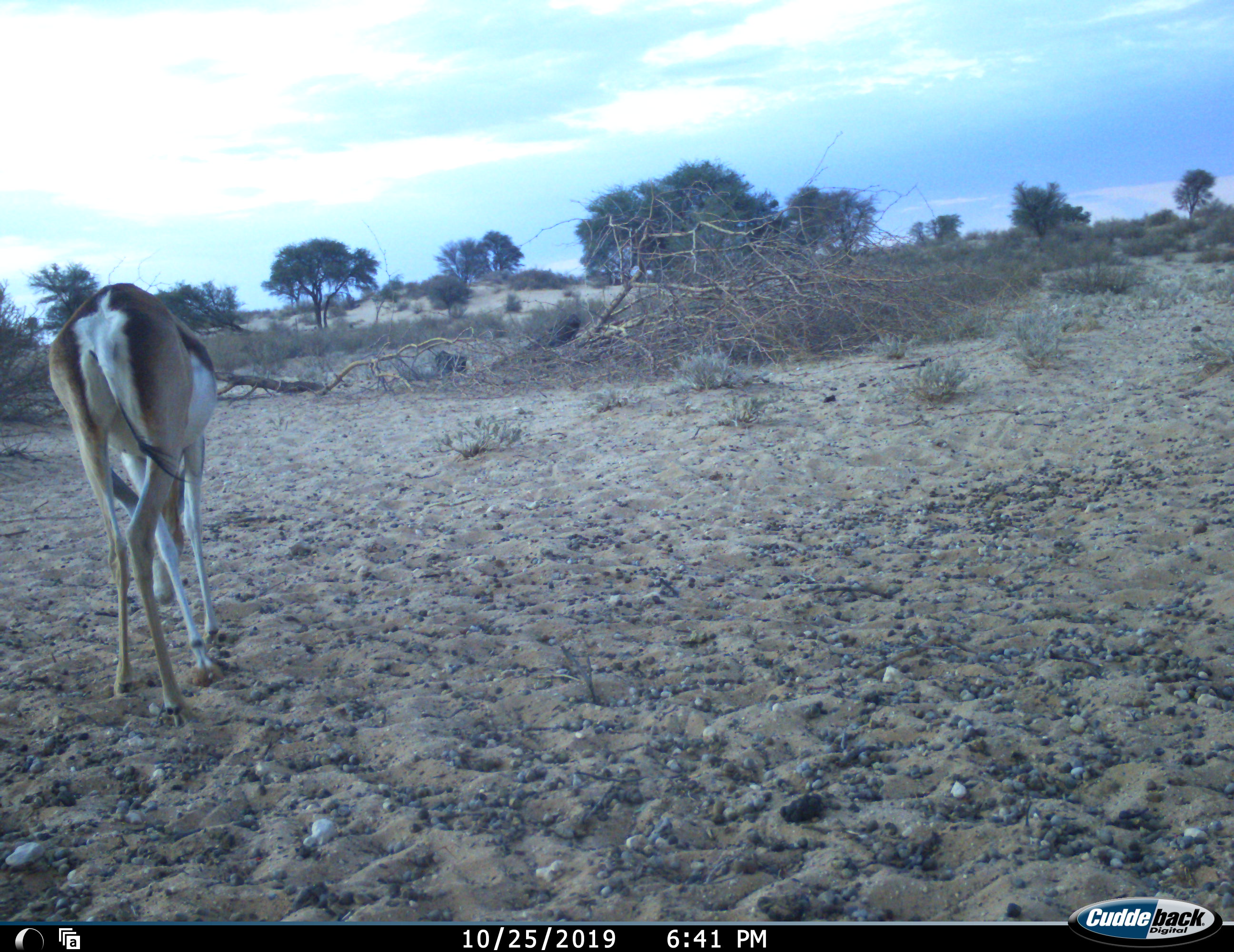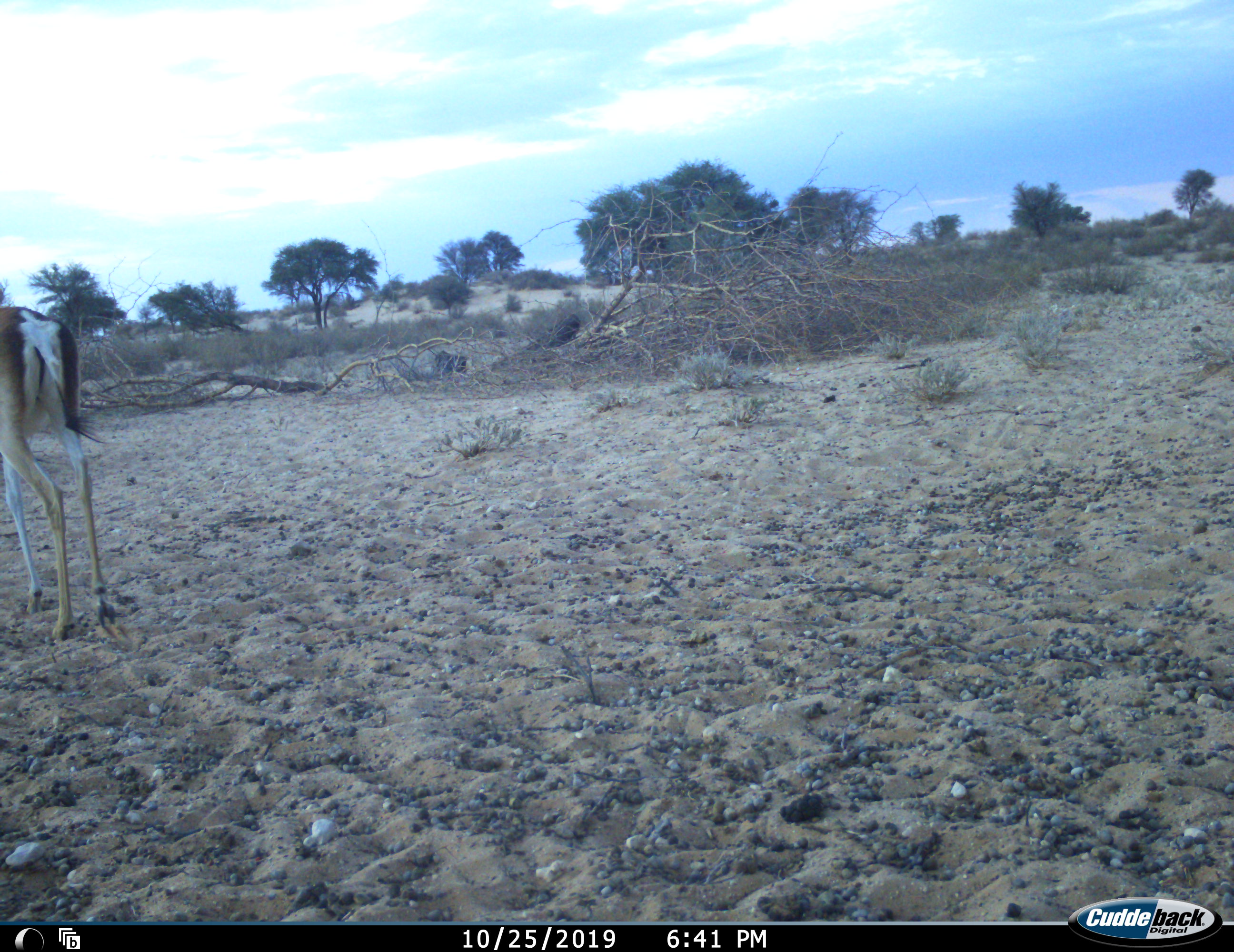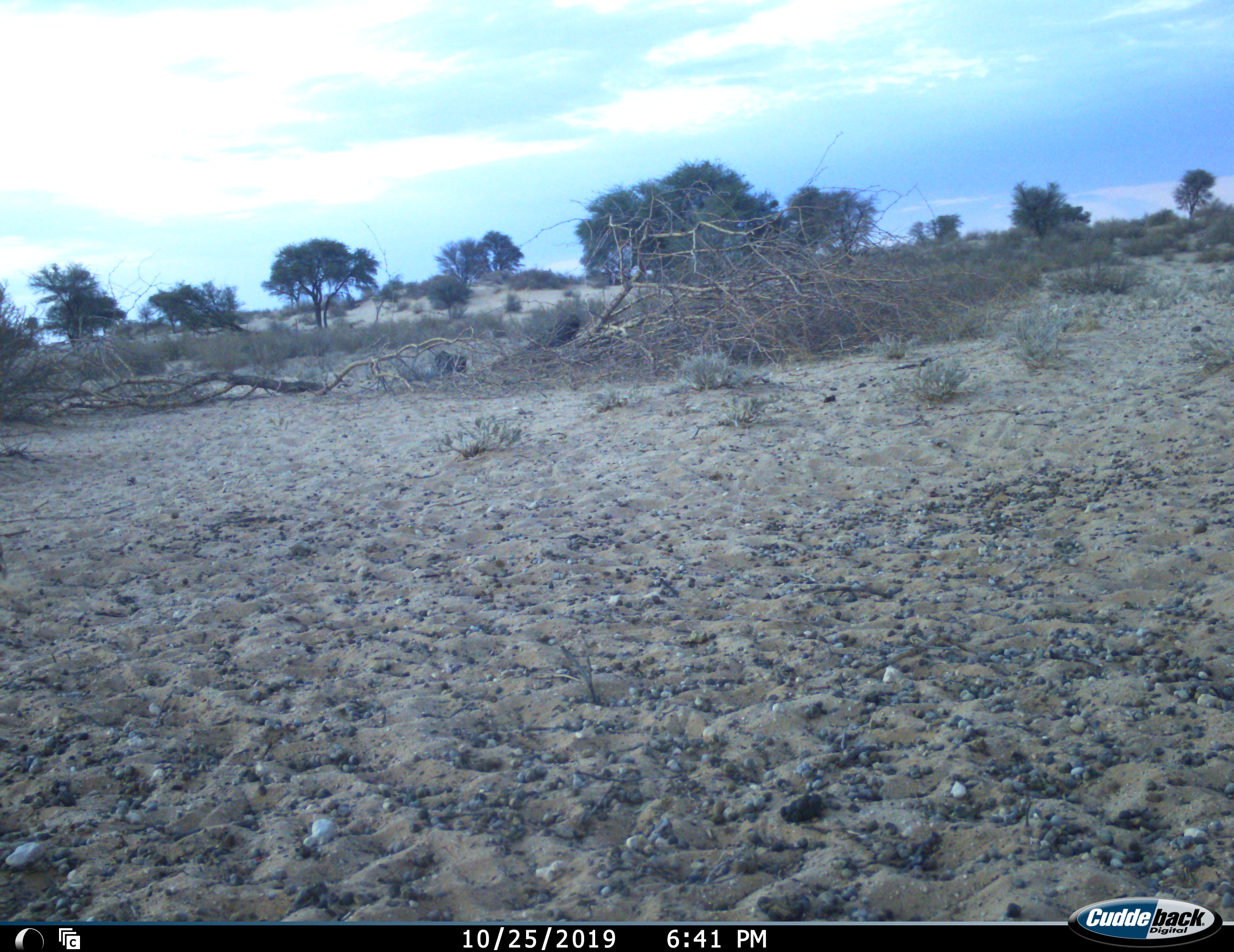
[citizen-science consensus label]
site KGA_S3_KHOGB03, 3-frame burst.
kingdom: Animalia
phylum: Chordata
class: Mammalia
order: Artiodactyla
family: Bovidae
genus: Antidorcas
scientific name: Antidorcas marsupialis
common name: springbok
Springbok (Antidorcas marsupialis), count 1. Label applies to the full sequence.